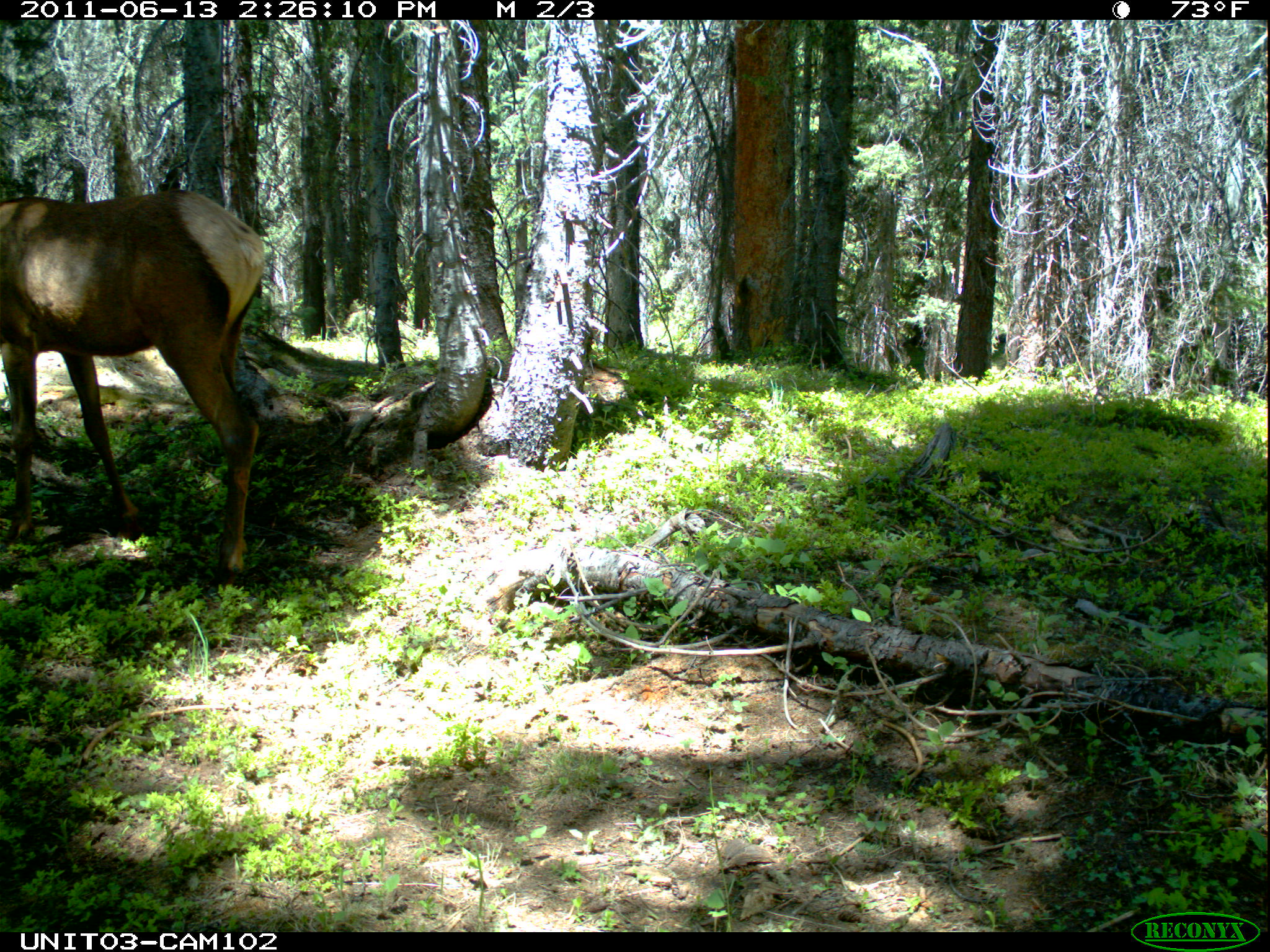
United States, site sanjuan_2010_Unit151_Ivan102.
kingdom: Animalia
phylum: Chordata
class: Mammalia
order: Artiodactyla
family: Cervidae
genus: Cervus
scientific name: Cervus elaphus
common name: red deer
Cervus elaphus (red deer).